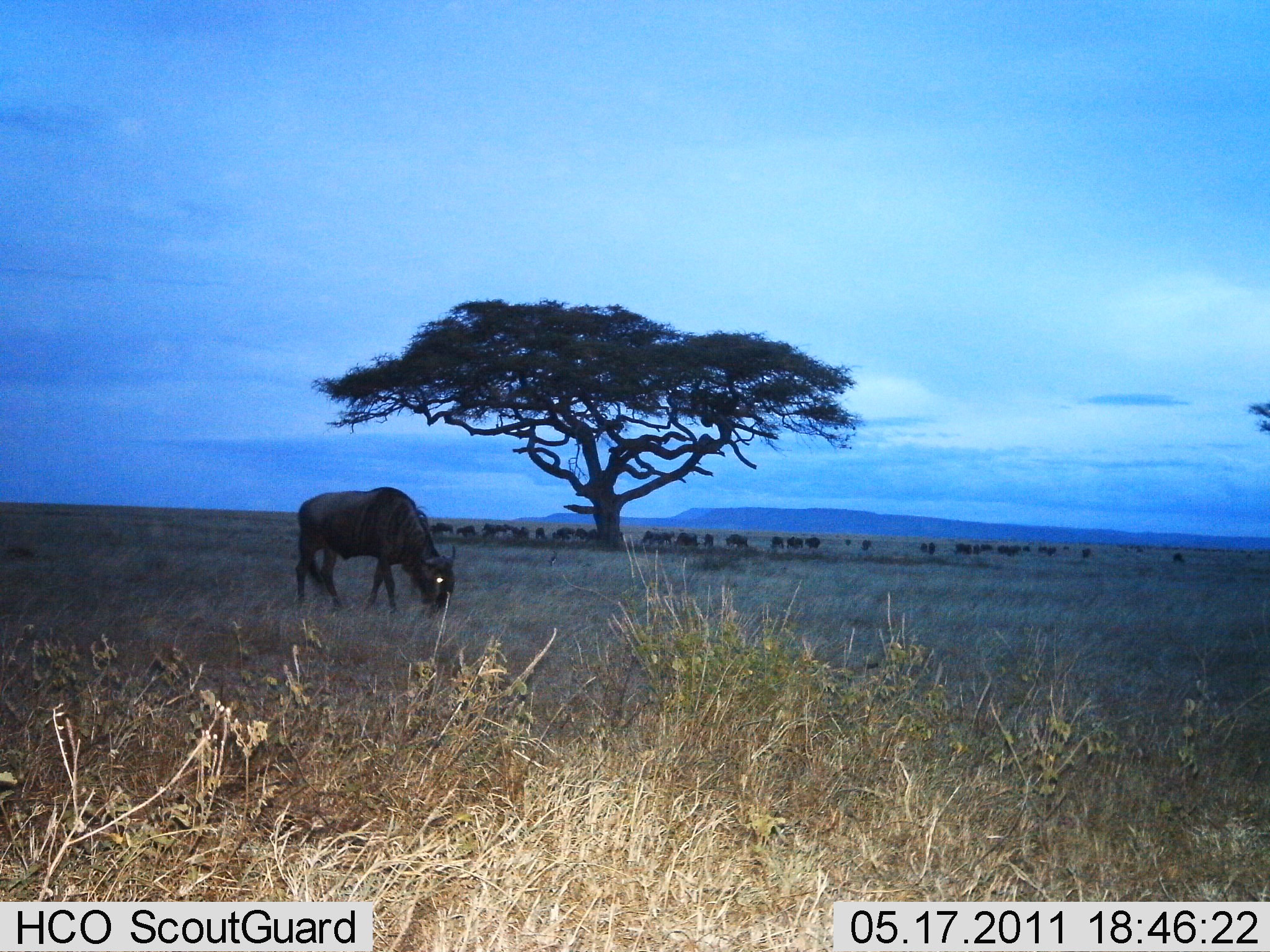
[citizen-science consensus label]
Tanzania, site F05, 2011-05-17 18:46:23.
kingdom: Animalia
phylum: Chordata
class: Mammalia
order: Artiodactyla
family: Bovidae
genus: Connochaetes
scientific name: Connochaetes taurinus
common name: blue wildebeest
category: wildebeest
Wildebeest (blue wildebeest) (Connochaetes taurinus), count 11-50. Behavior (volunteer vote fractions): standing 33%, resting 0%, moving 8%, interacting 0%. Young present (vote fraction): 0%. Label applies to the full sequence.